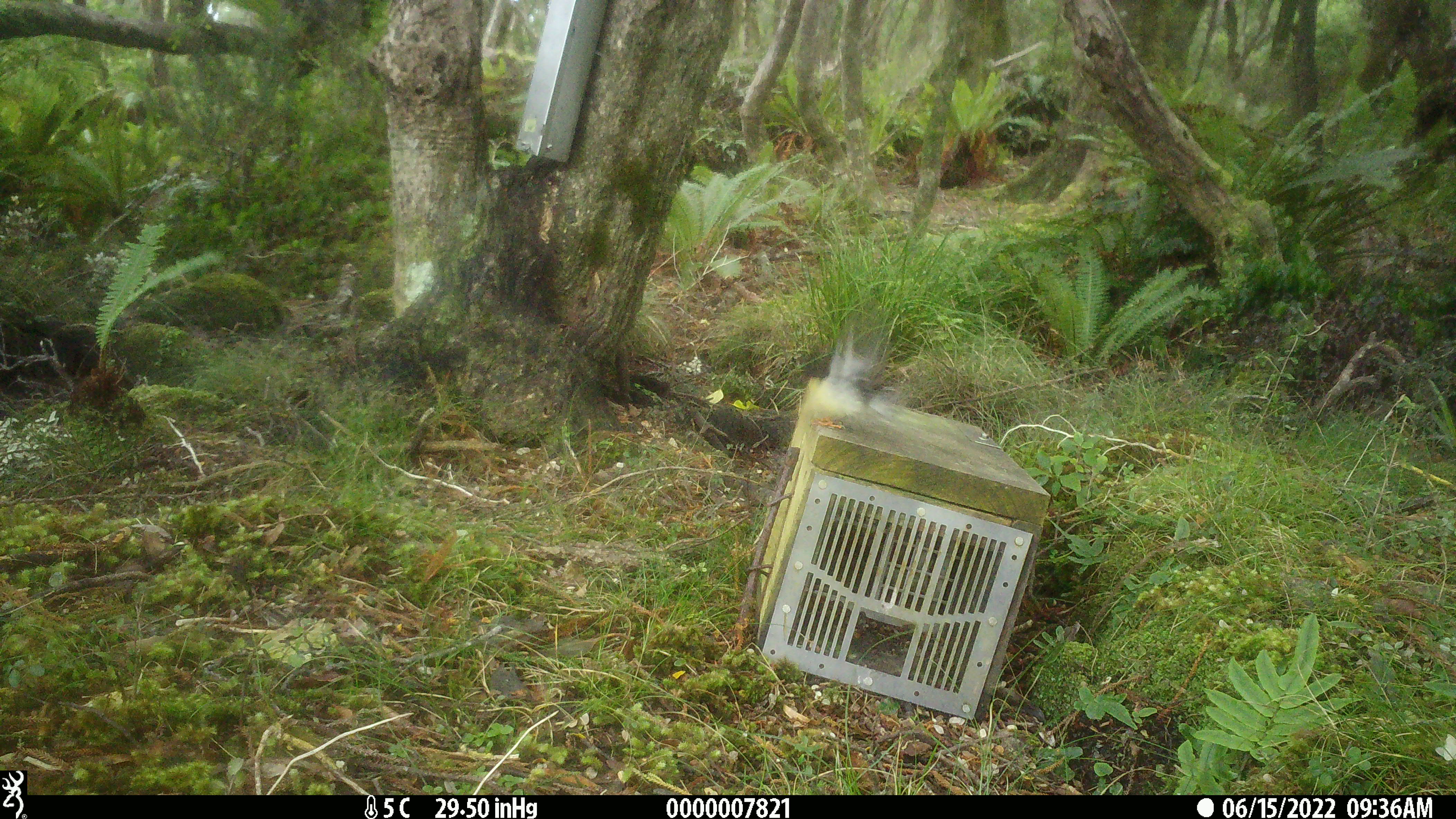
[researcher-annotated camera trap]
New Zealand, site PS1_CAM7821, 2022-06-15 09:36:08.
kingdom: Animalia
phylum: Chordata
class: Aves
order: Passeriformes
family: Petroicidae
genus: Petroica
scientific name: Petroica macrocephala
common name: tomtit